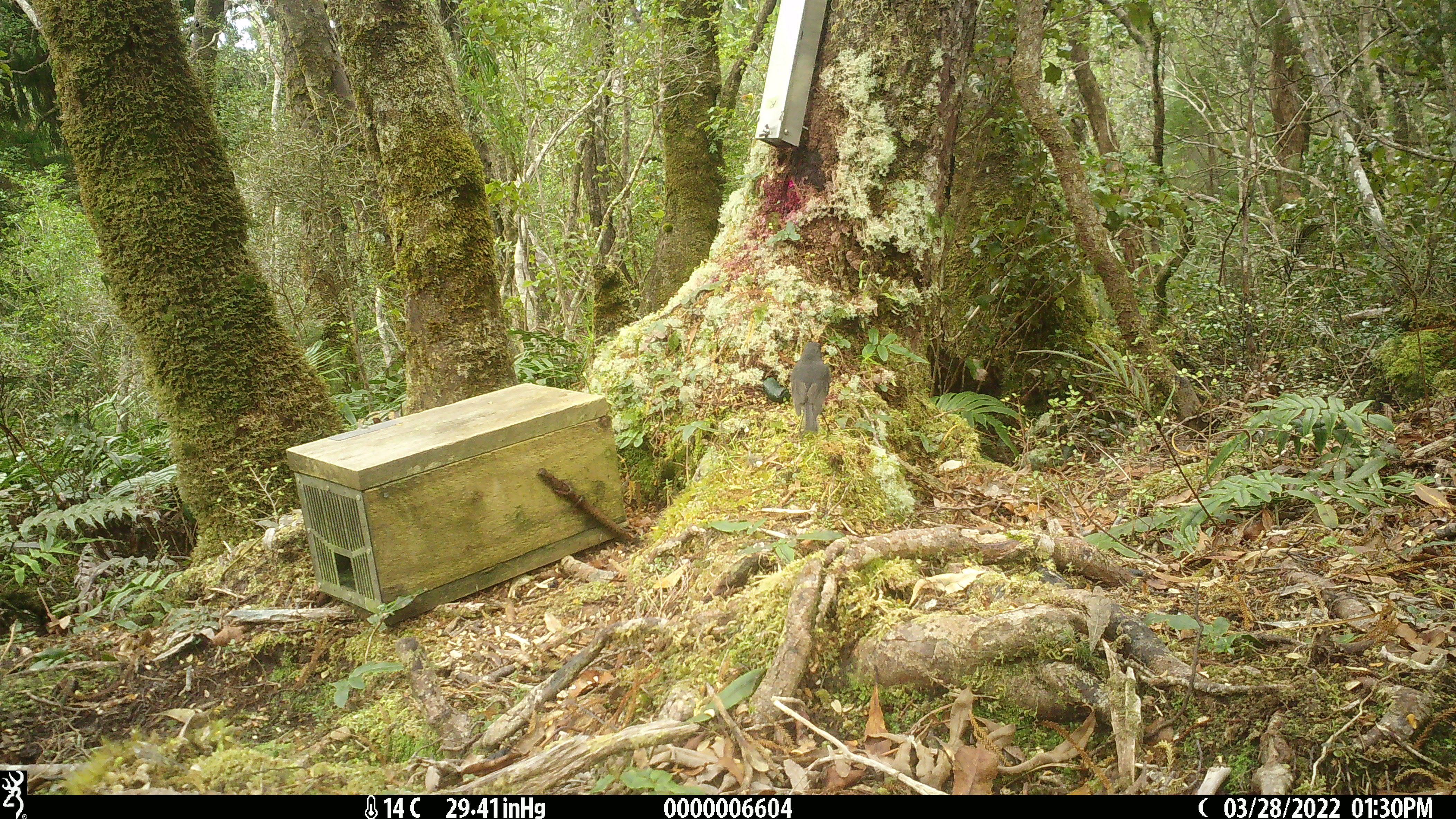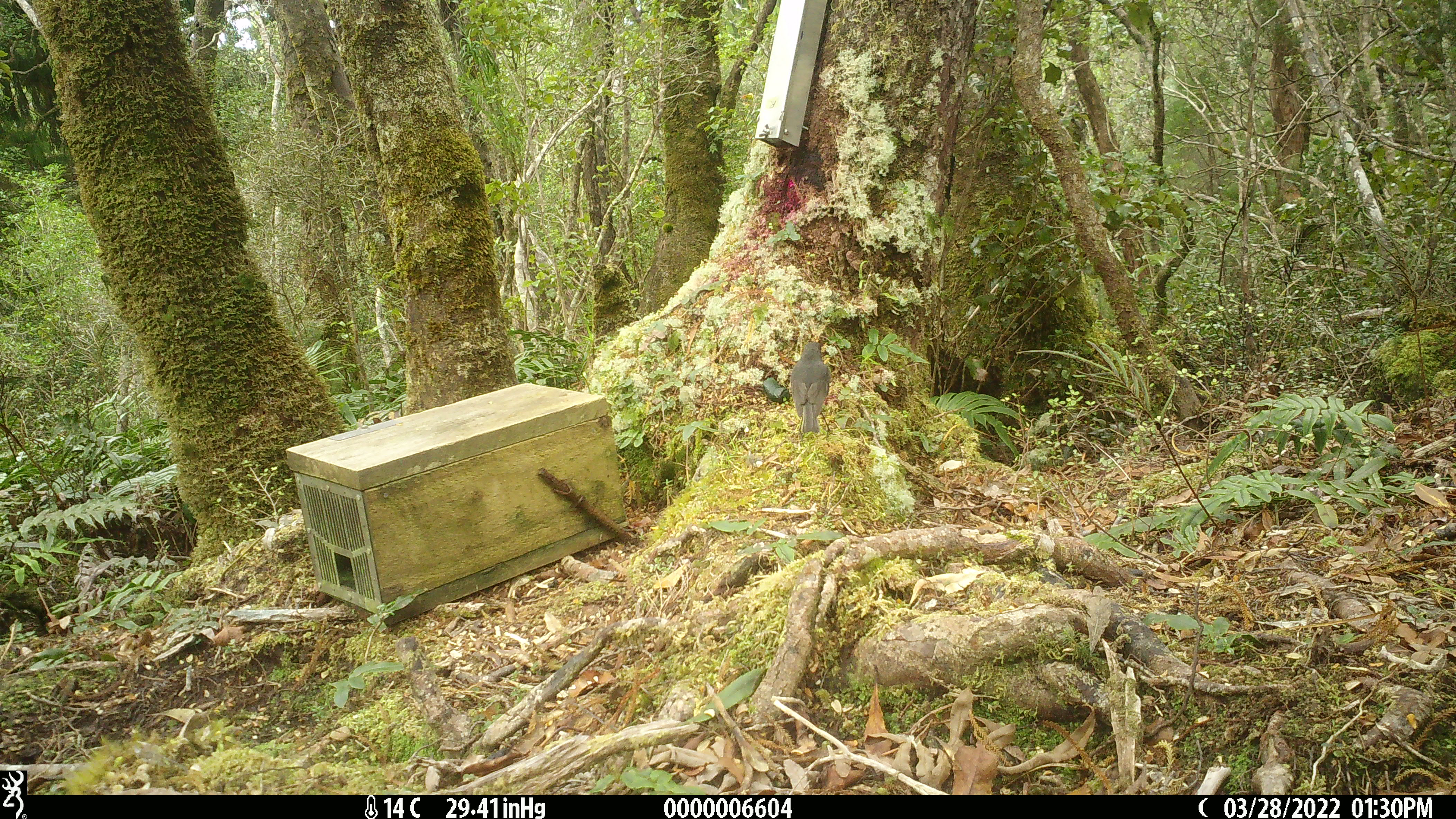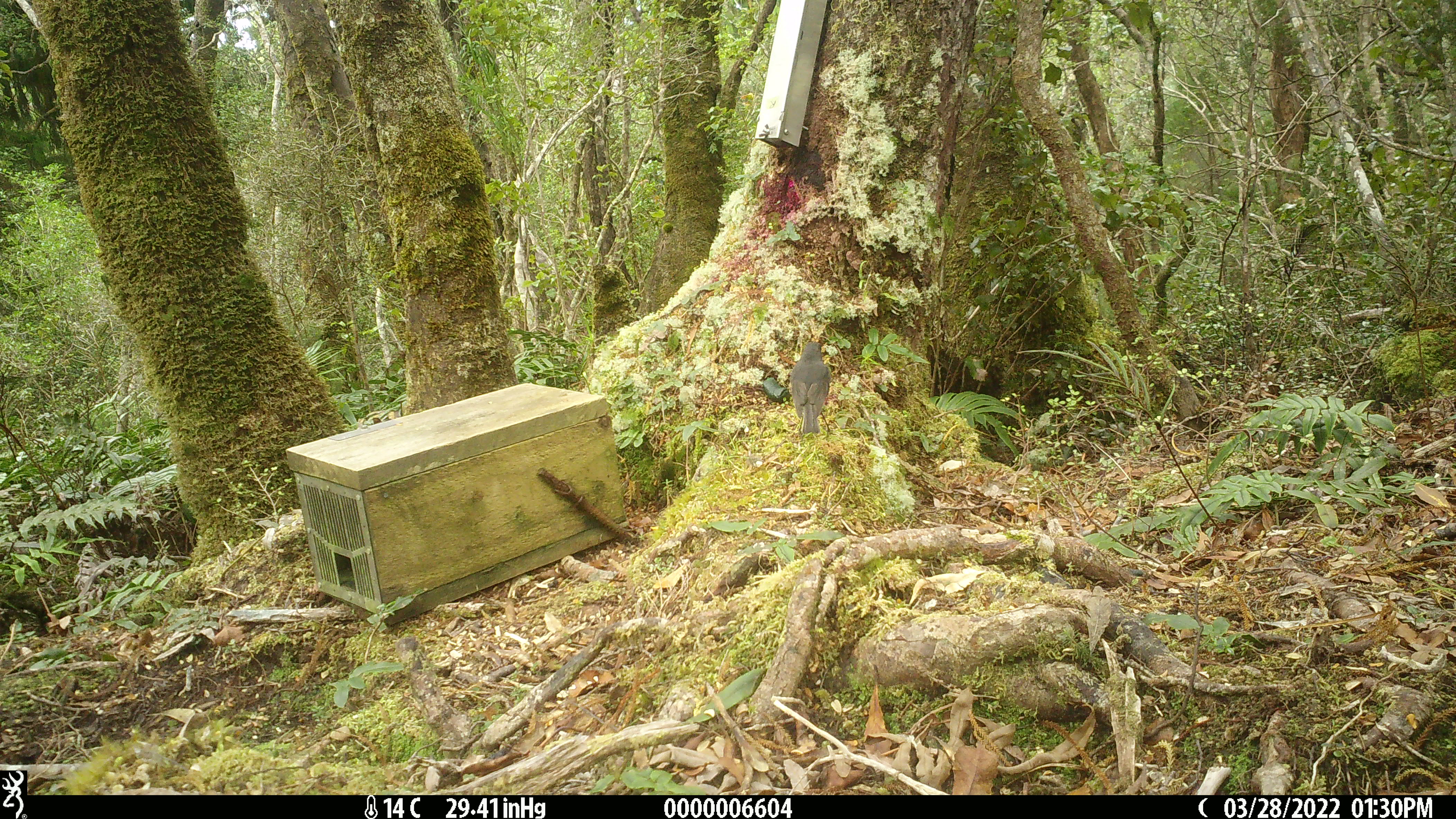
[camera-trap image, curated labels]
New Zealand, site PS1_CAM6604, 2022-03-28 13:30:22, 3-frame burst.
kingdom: Animalia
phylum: Chordata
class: Aves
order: Passeriformes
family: Petroicidae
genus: Petroica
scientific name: Petroica australis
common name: new zealand robin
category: robin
Robin (new zealand robin) (Petroica australis).